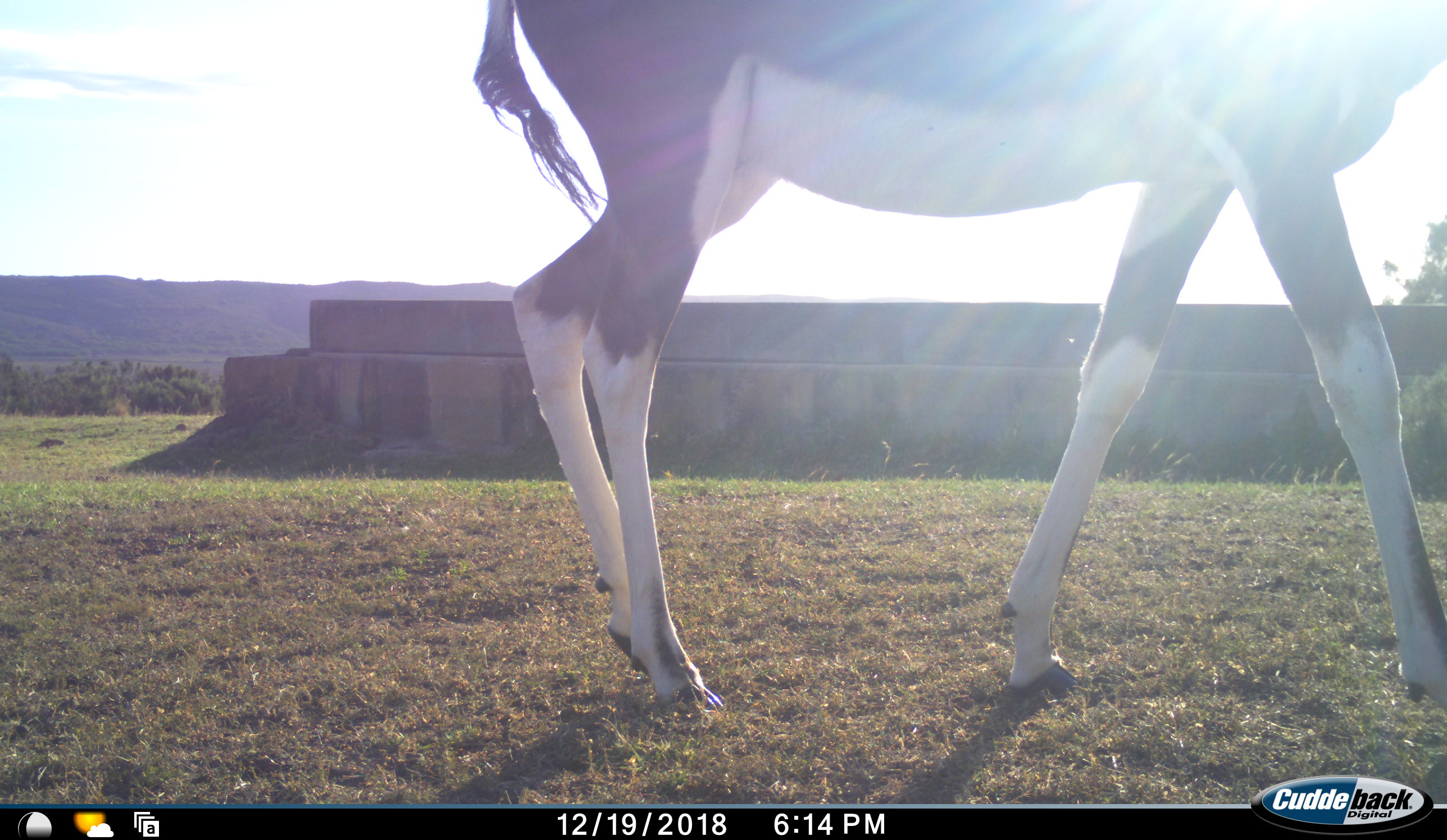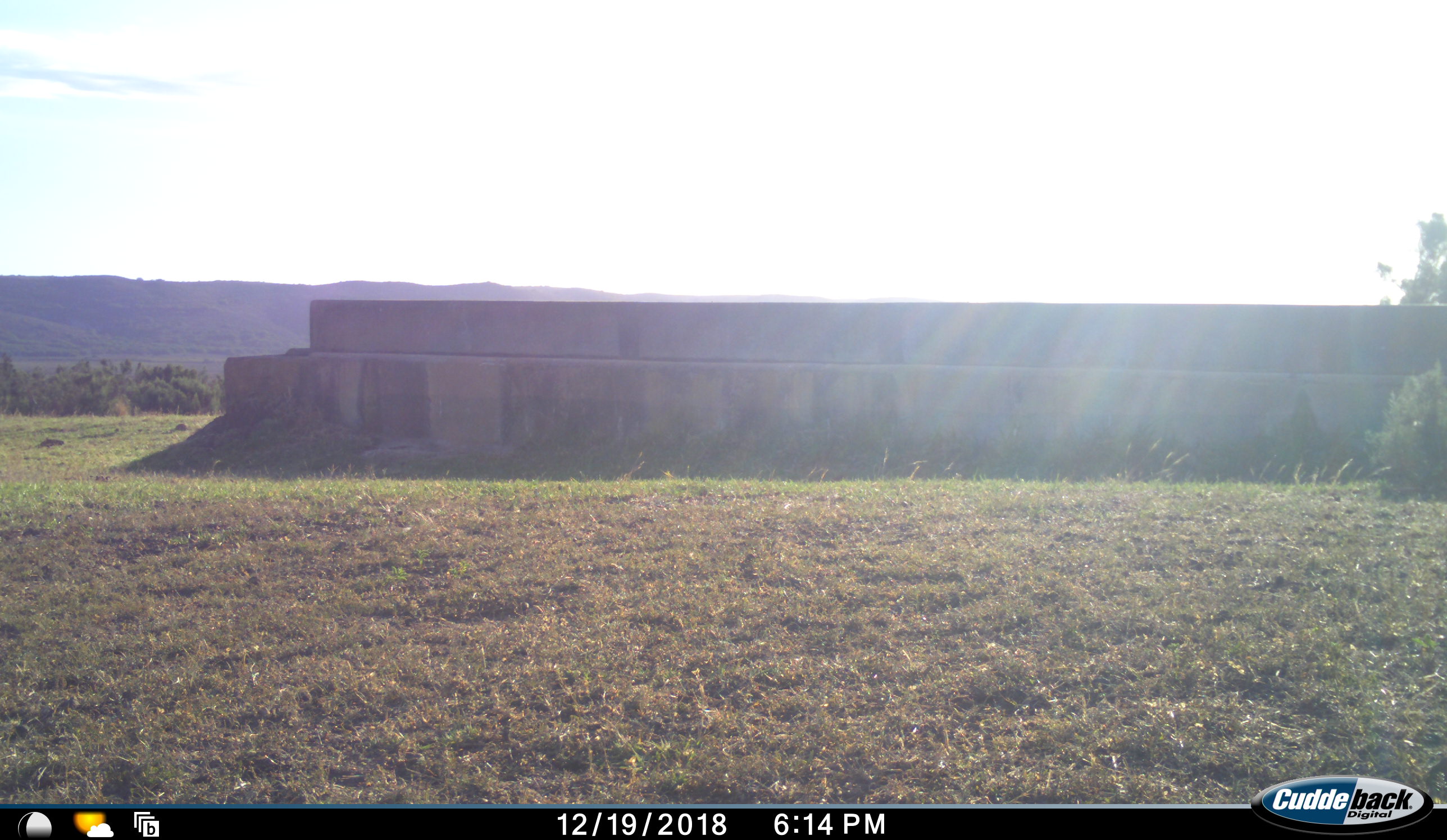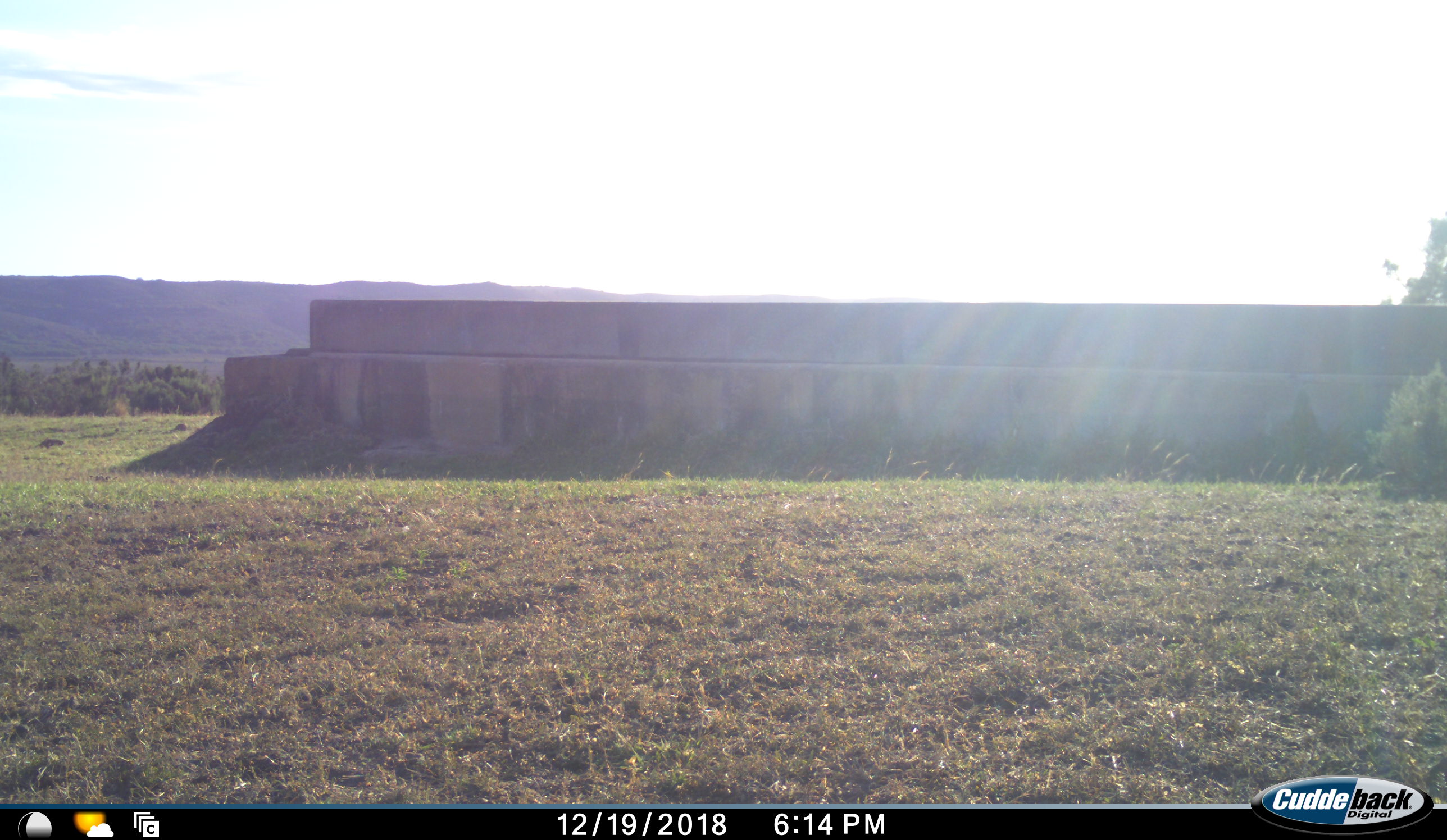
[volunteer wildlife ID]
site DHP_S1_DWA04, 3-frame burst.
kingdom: Animalia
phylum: Chordata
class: Mammalia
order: Artiodactyla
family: Bovidae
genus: Damaliscus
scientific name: Damaliscus pygargus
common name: bontebok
Bontebok (Damaliscus pygargus), count 1. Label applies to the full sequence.